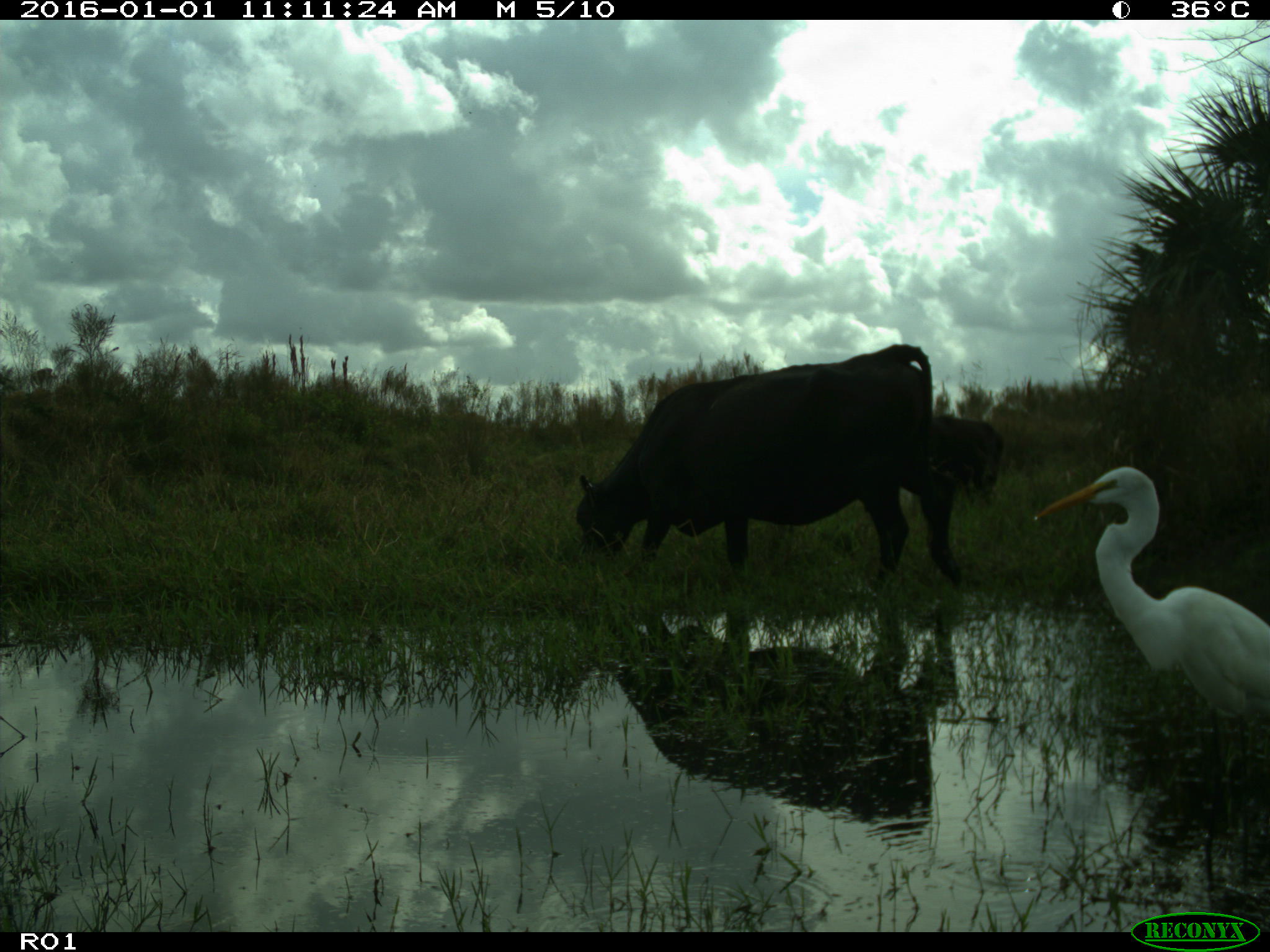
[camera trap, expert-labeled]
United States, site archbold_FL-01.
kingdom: Animalia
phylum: Chordata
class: Mammalia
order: Artiodactyla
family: Bovidae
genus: Bos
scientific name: Bos taurus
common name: domestic cow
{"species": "Bos taurus (domestic cow)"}